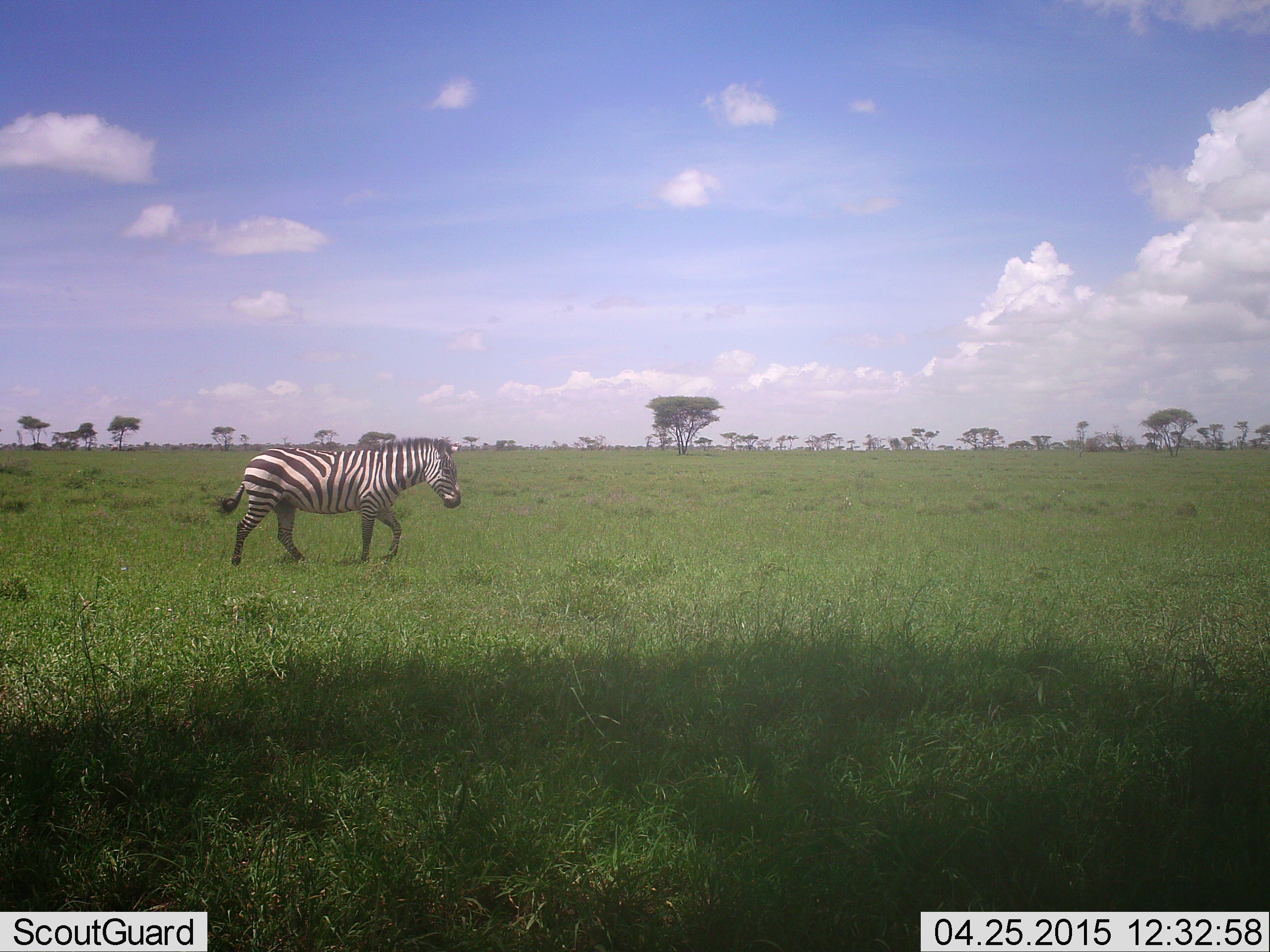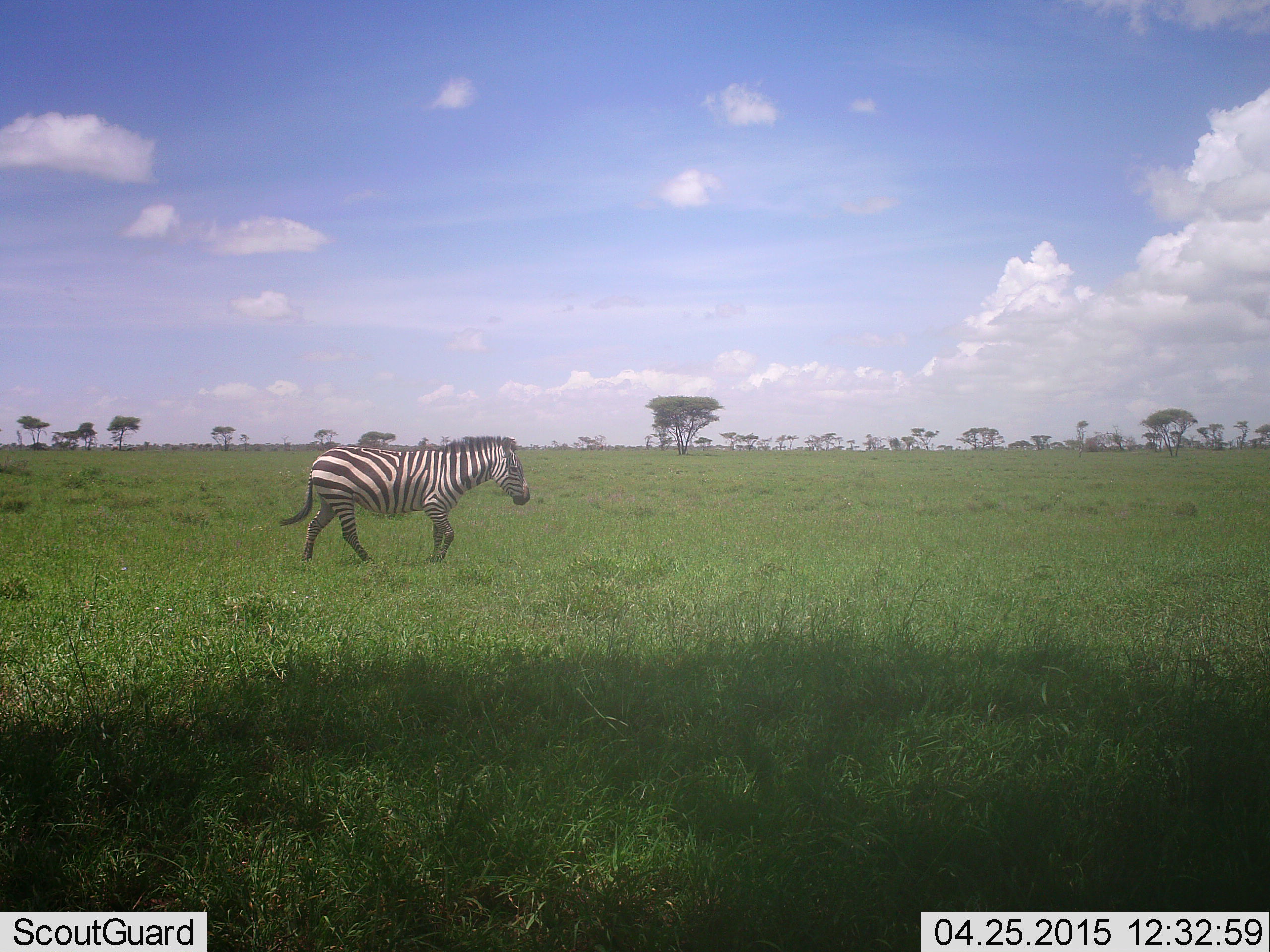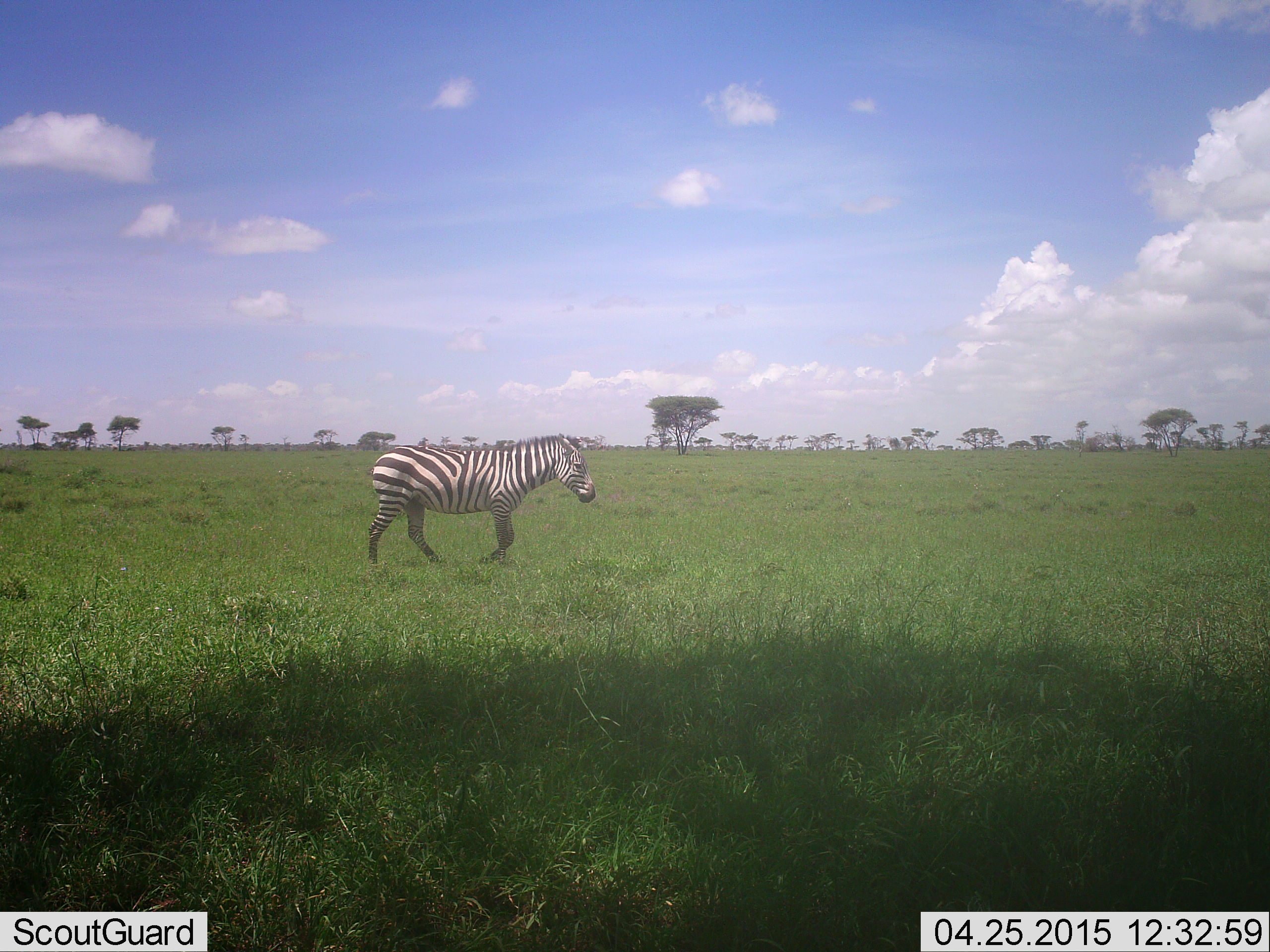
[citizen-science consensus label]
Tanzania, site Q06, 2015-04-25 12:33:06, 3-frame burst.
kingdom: Animalia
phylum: Chordata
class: Mammalia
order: Perissodactyla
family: Equidae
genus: Equus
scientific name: Equus quagga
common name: plains zebra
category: zebra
Zebra (plains zebra) (Equus quagga), count 1. Behavior (volunteer vote fractions): standing 10%, resting 0%, moving 100%, interacting 0%. Young present (vote fraction): 0%. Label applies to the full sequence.